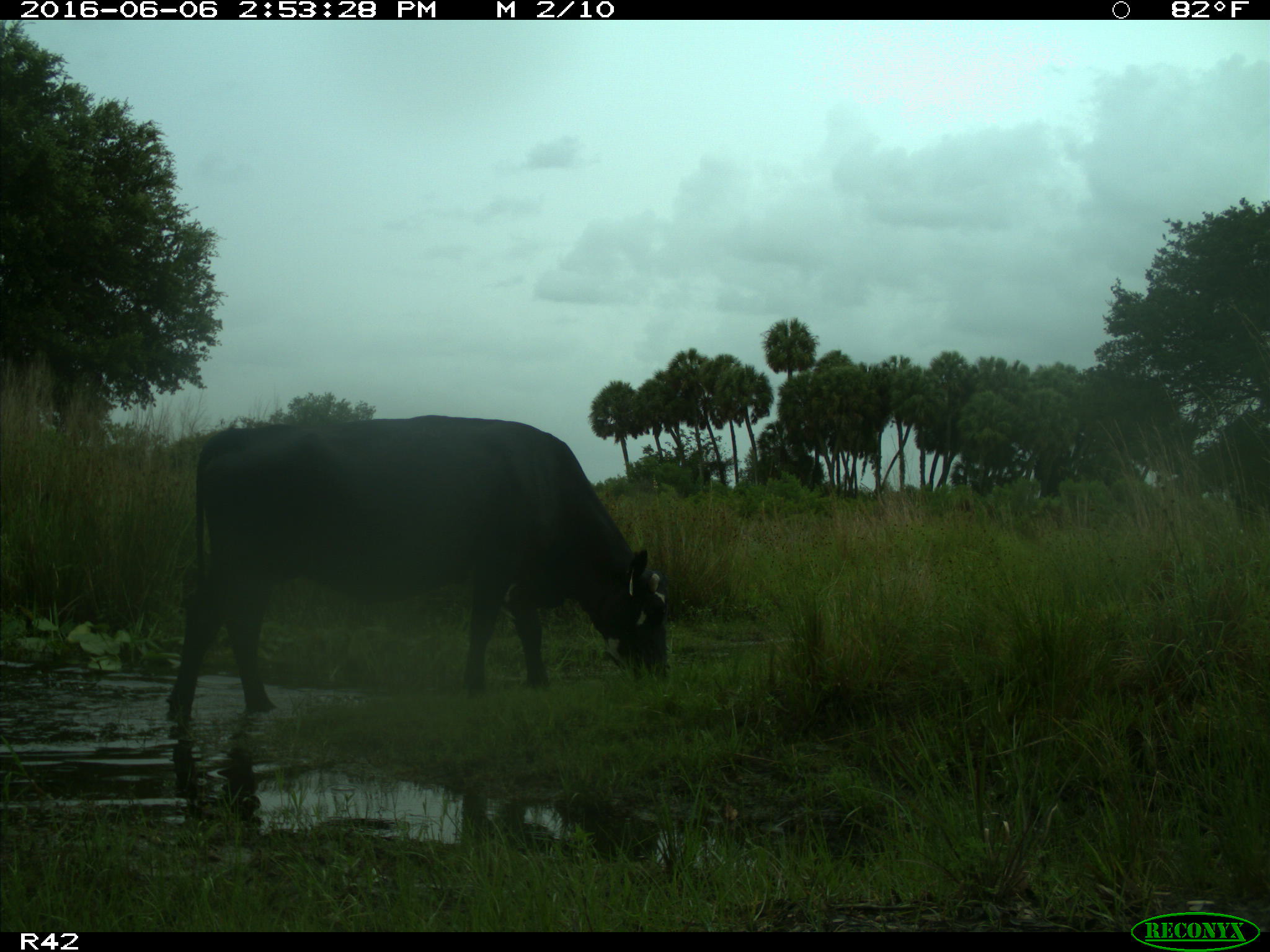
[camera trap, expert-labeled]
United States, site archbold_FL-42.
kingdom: Animalia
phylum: Chordata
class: Mammalia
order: Artiodactyla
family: Bovidae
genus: Bos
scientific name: Bos taurus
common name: domestic cow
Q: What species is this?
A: Bos taurus (domestic cow).